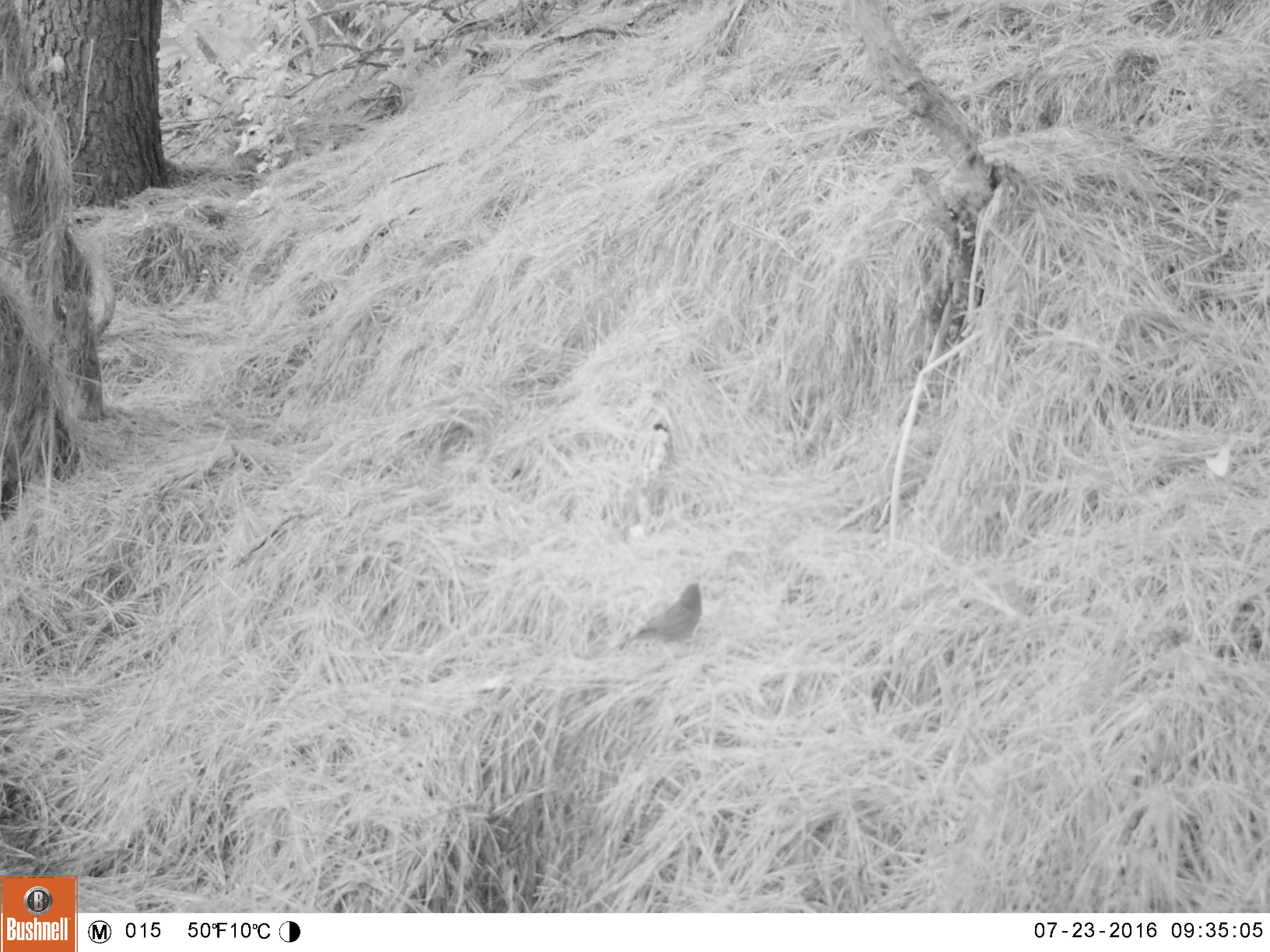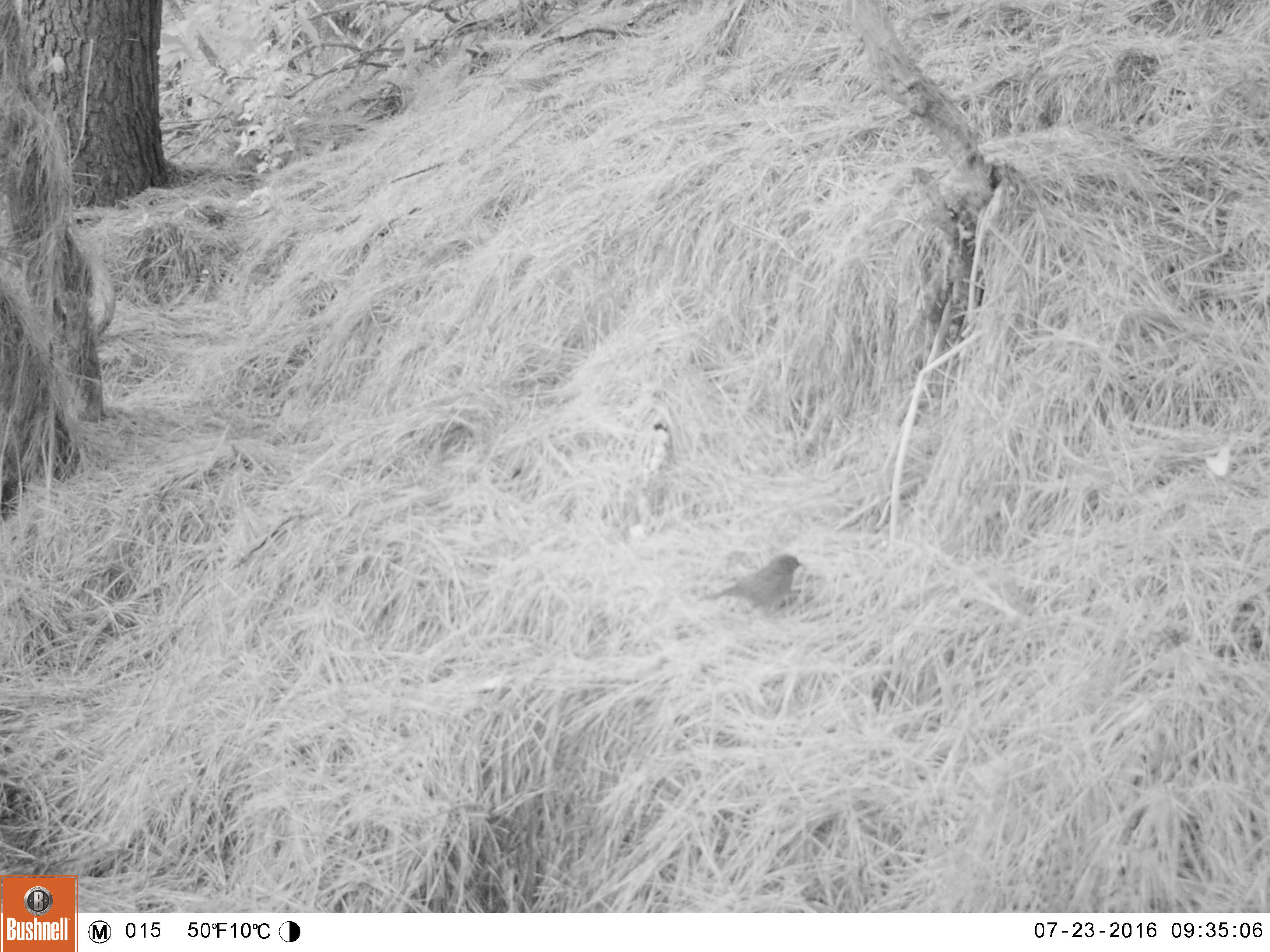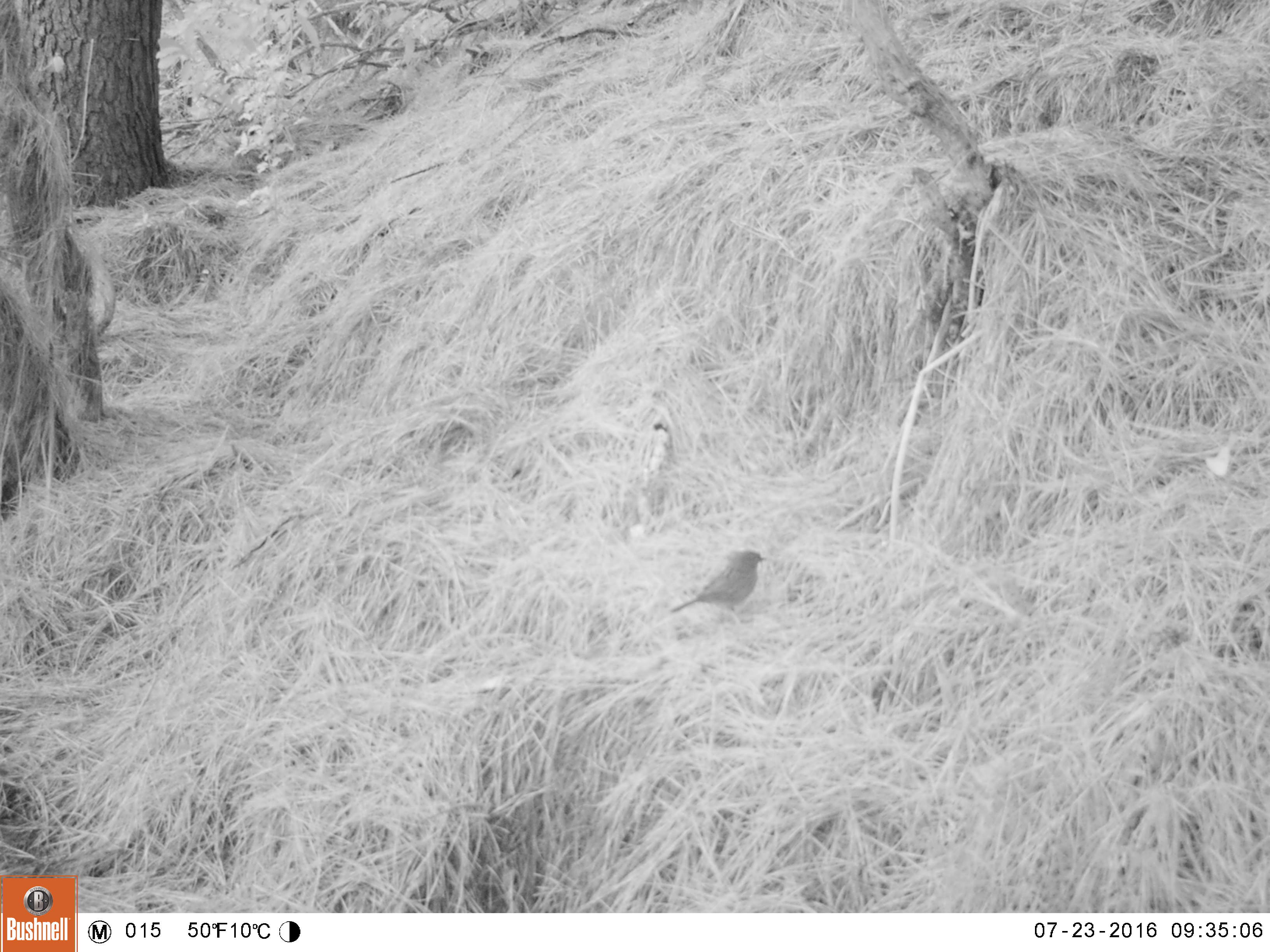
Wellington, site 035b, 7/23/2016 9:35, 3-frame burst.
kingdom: Animalia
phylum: Chordata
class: Aves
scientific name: Aves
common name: bird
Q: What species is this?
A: Bird (Aves).